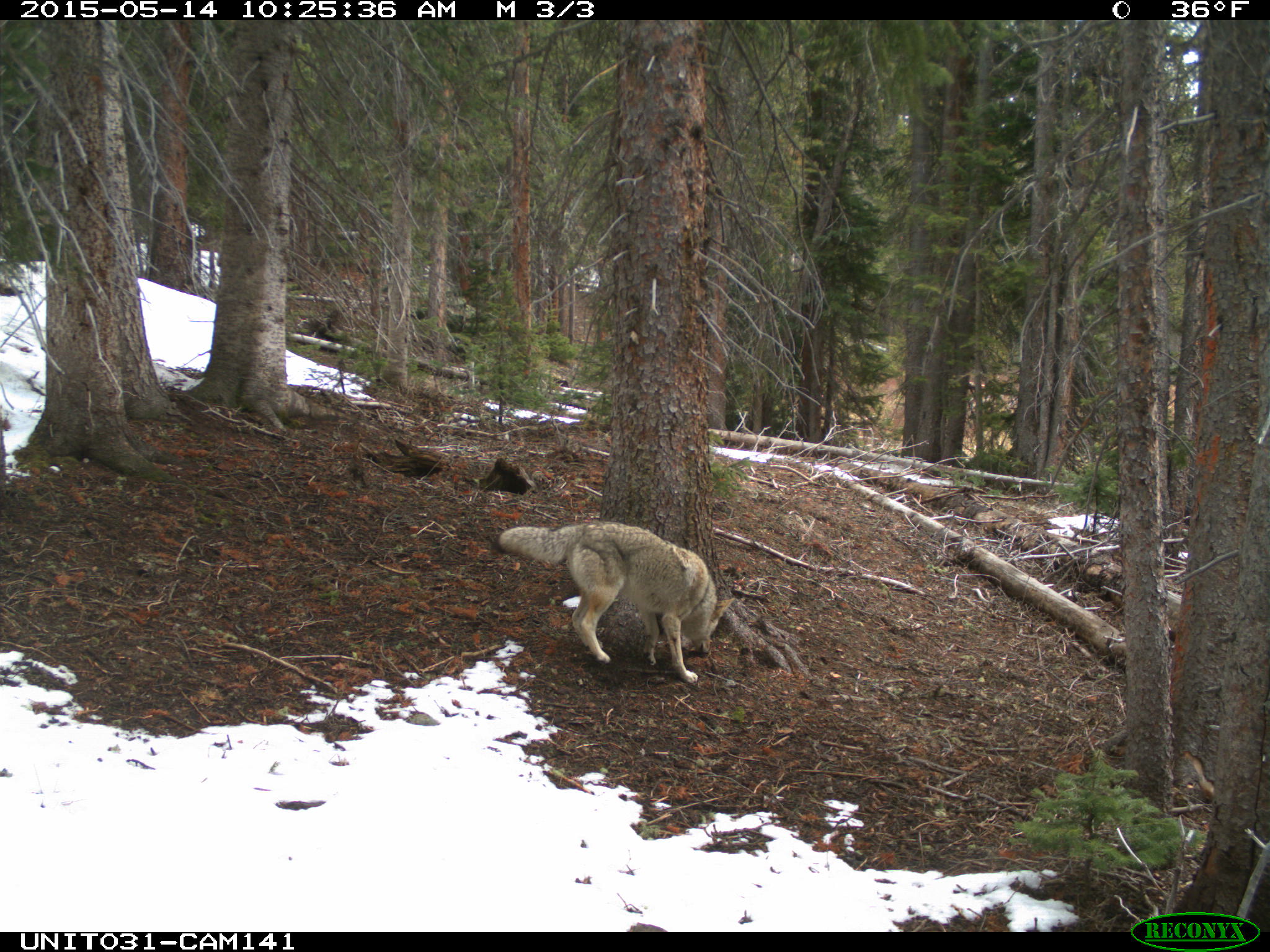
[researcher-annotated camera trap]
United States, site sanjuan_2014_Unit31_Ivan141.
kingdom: Animalia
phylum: Chordata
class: Mammalia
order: Carnivora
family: Canidae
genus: Canis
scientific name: Canis latrans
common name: coyote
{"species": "Canis latrans (coyote)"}